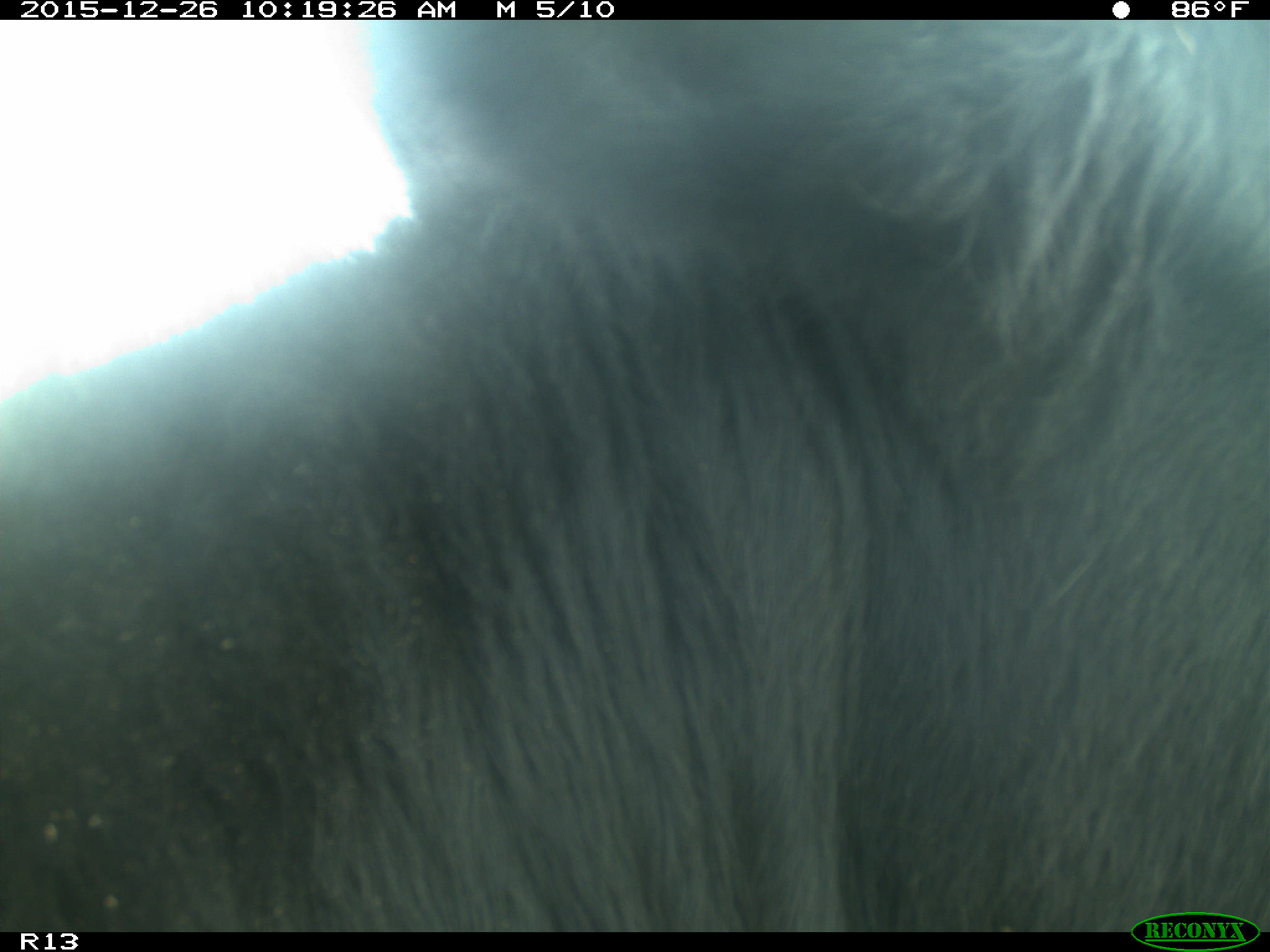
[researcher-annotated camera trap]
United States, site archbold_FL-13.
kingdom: Animalia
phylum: Chordata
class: Mammalia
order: Artiodactyla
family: Bovidae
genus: Bos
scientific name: Bos taurus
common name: domestic cow